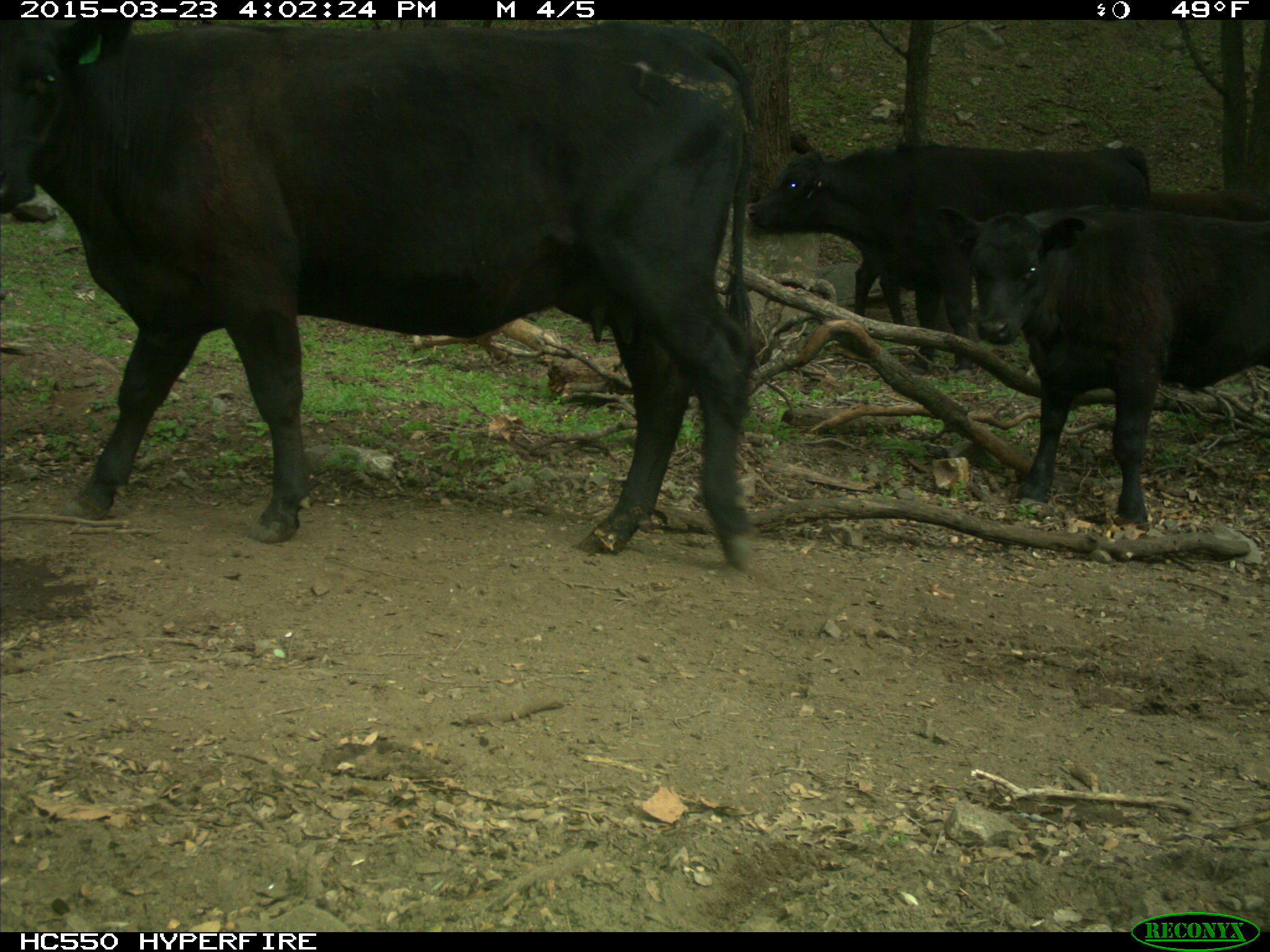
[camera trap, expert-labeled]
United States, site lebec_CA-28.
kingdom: Animalia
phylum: Chordata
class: Mammalia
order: Artiodactyla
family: Bovidae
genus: Bos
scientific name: Bos taurus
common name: domestic cow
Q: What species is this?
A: Bos taurus (domestic cow).